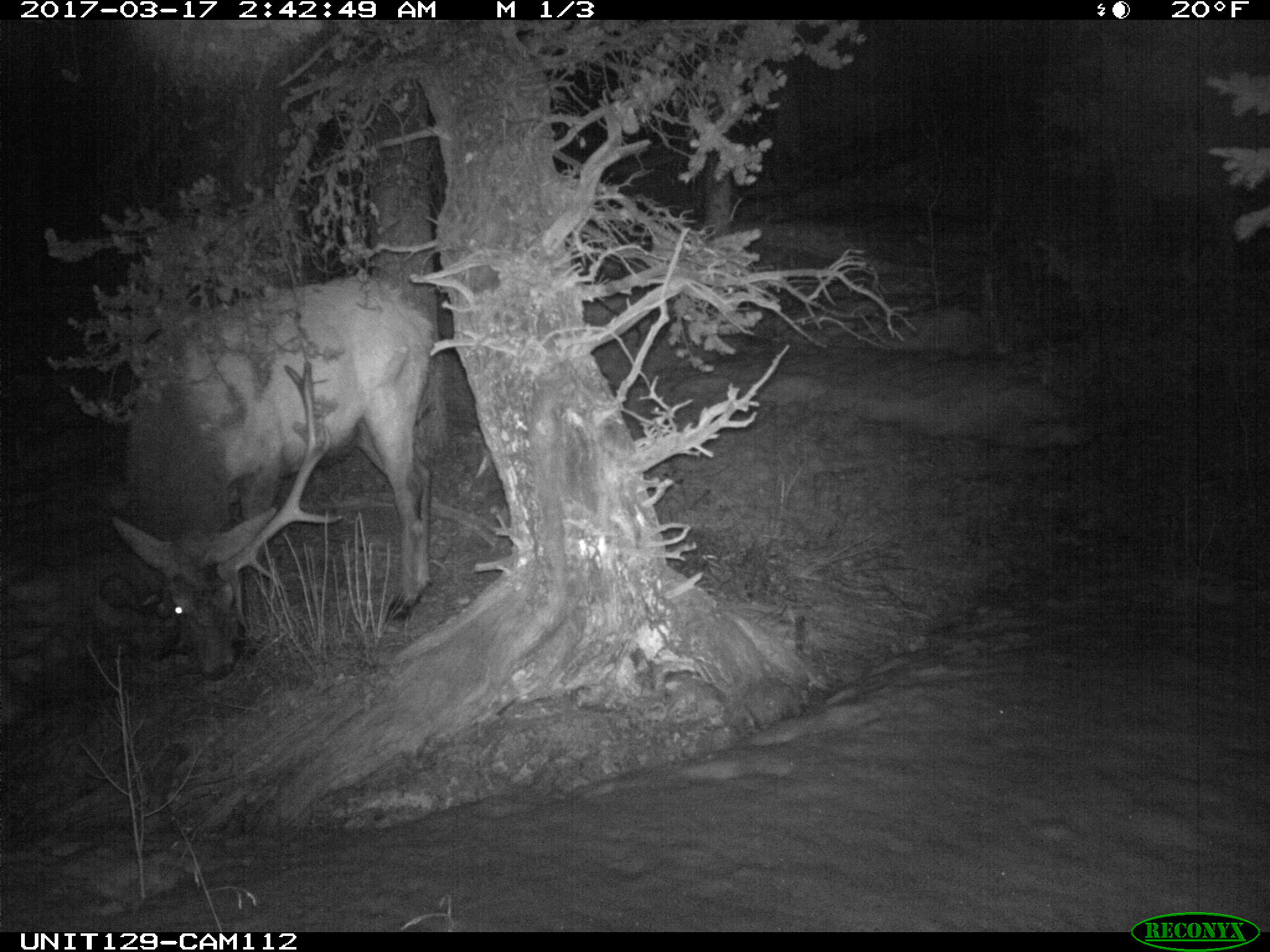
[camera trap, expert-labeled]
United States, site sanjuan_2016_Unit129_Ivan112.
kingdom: Animalia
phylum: Chordata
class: Mammalia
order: Artiodactyla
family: Cervidae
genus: Cervus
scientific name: Cervus elaphus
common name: red deer